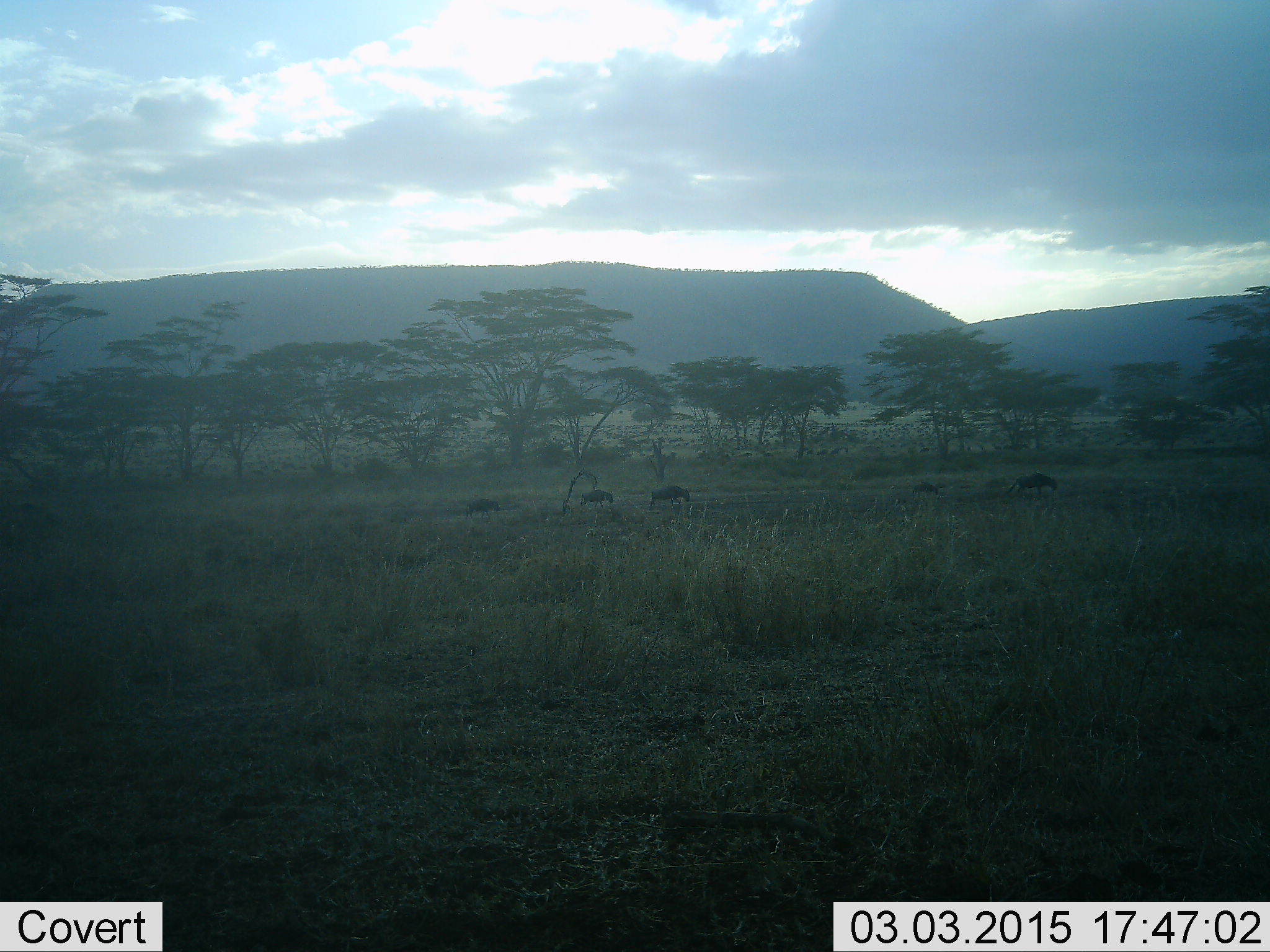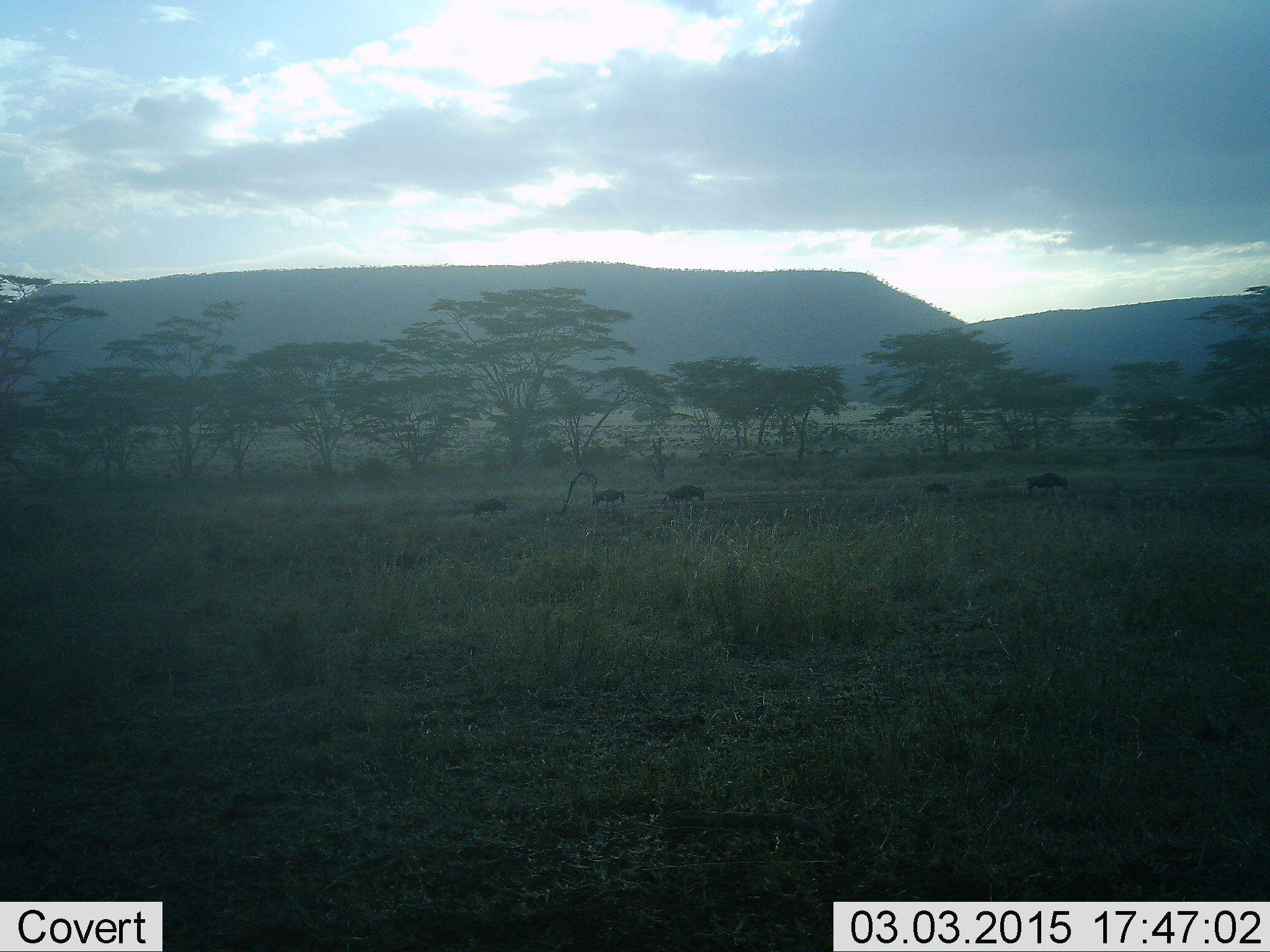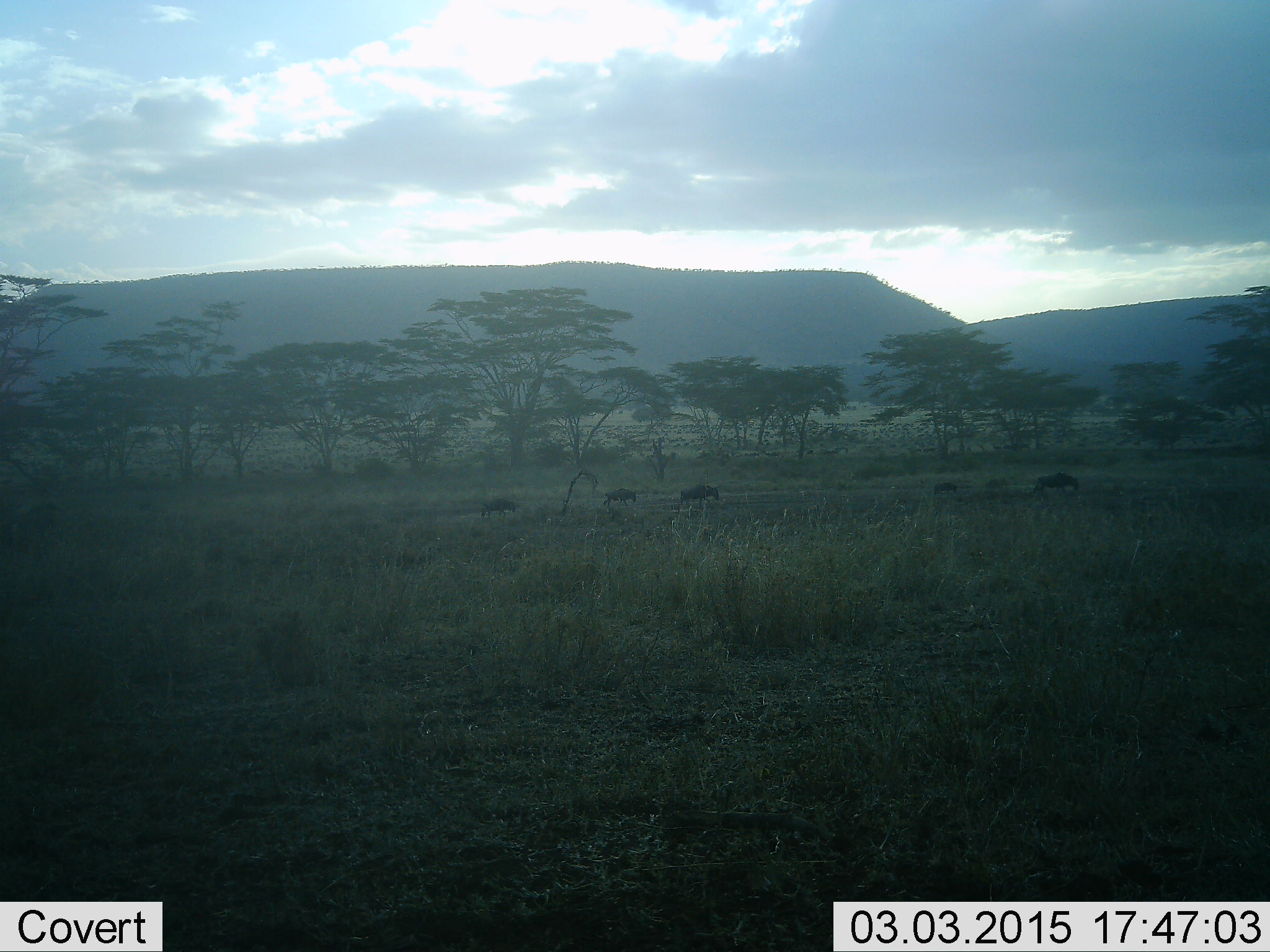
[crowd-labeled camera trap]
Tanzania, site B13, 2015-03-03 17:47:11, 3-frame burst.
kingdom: Animalia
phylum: Chordata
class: Mammalia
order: Artiodactyla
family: Bovidae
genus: Connochaetes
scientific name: Connochaetes taurinus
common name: blue wildebeest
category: wildebeest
Wildebeest (blue wildebeest) (Connochaetes taurinus), count 5. Behavior (volunteer vote fractions): standing 0%, resting 0%, moving 100%, interacting 0%. Young present (vote fraction): 20%. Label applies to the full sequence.